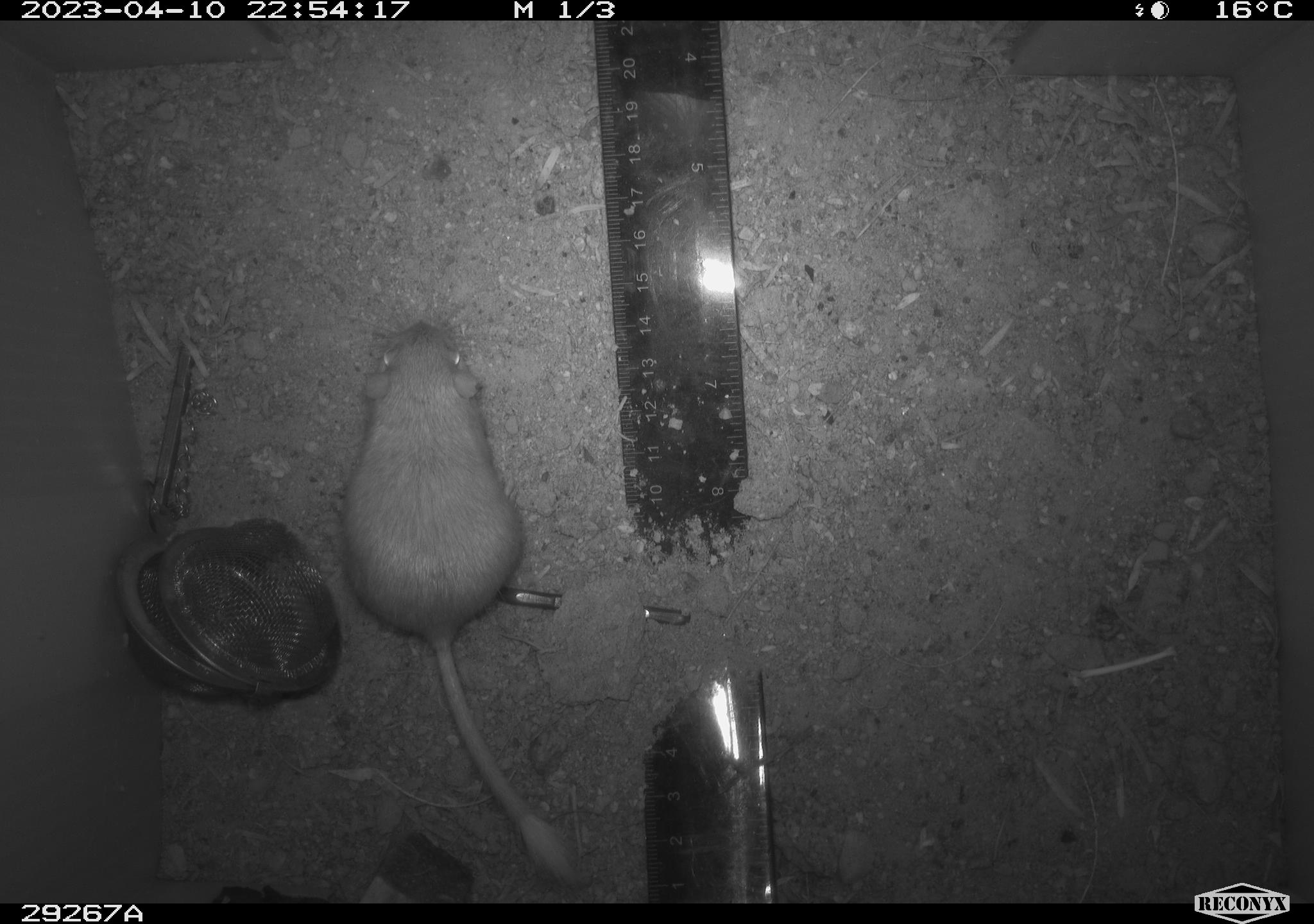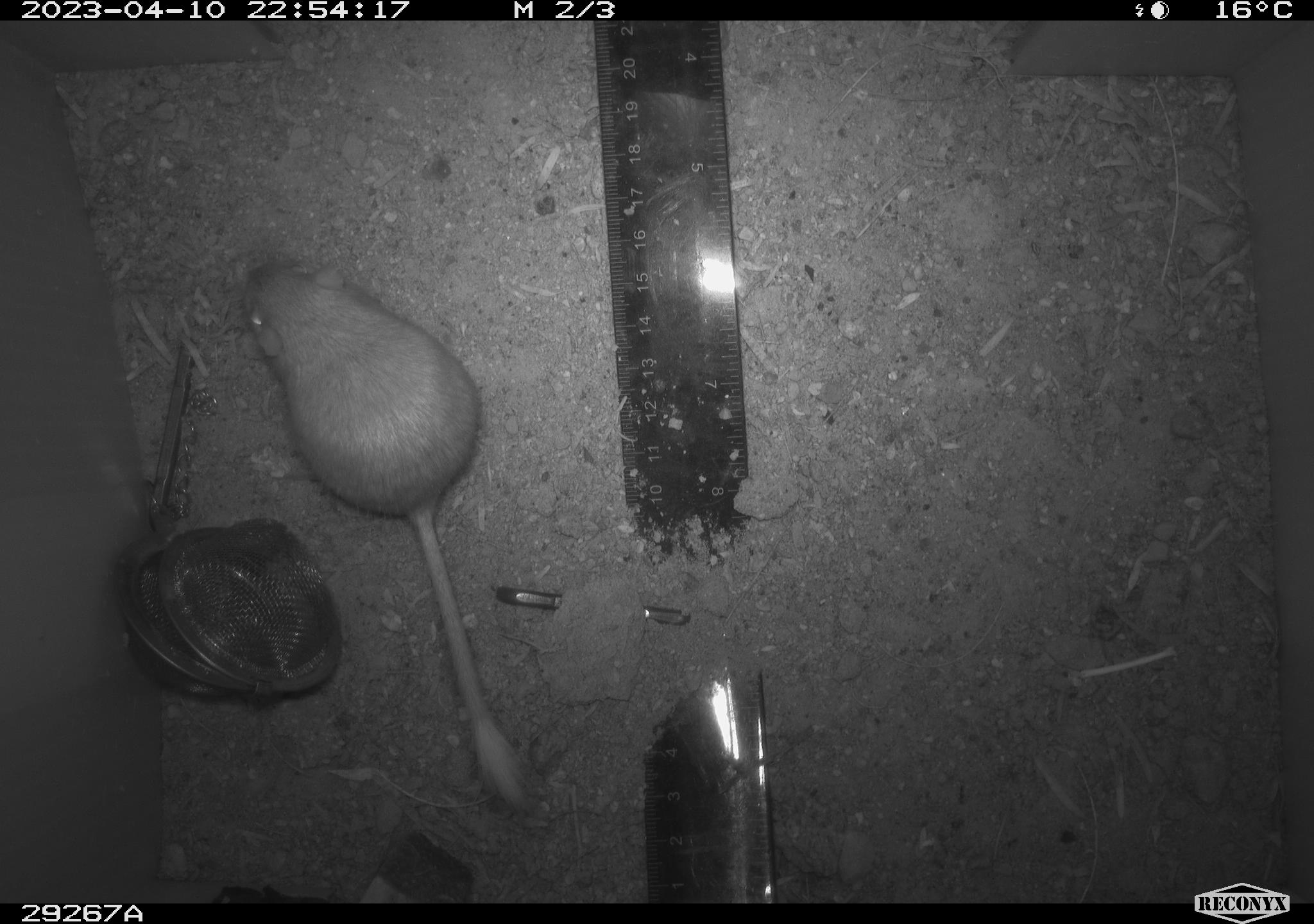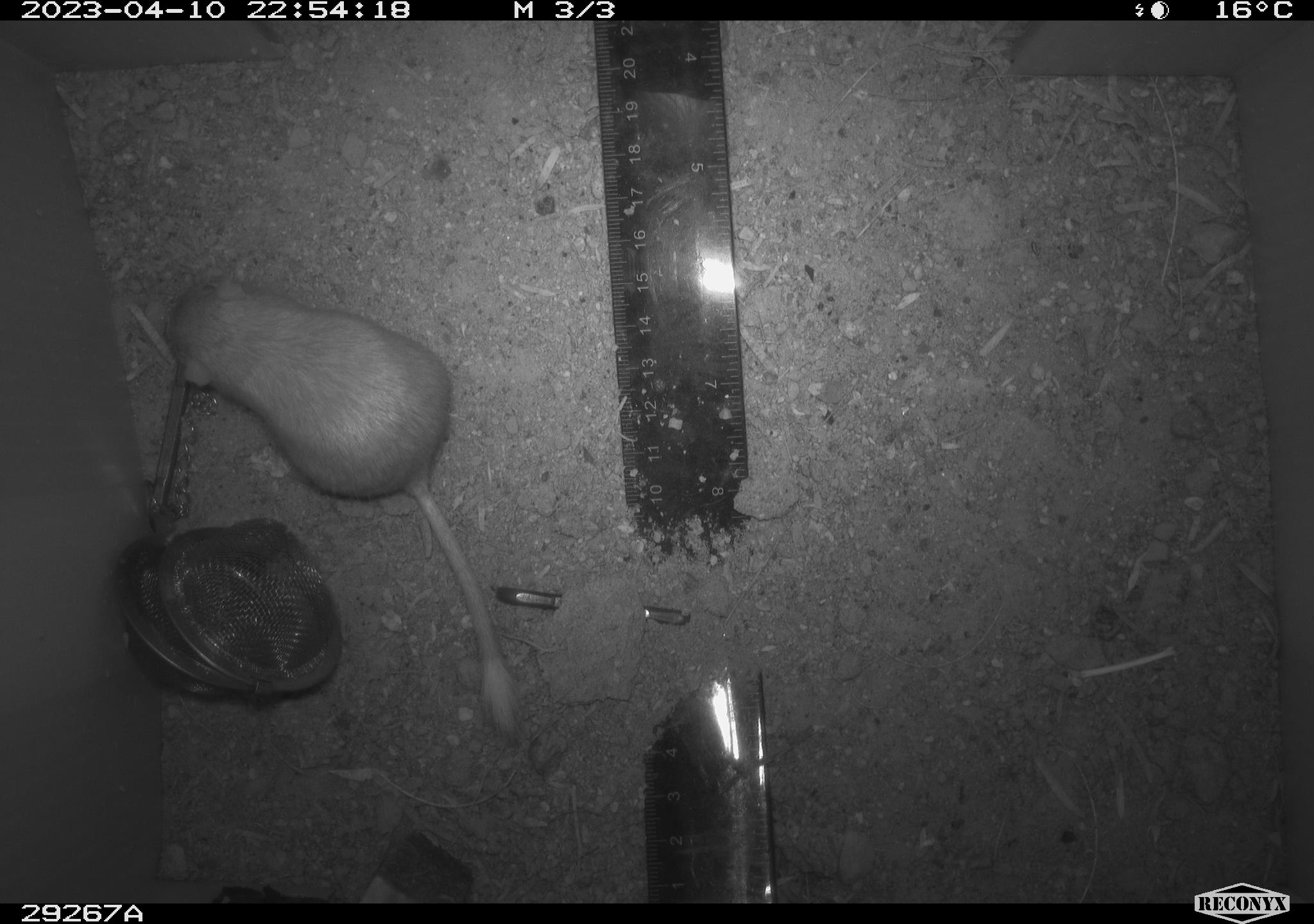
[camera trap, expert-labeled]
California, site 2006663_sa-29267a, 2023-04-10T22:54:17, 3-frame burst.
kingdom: Animalia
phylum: Chordata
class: Mammalia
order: Rodentia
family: Heteromyidae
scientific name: Heteromyidae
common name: kangaroo rats and pocket mice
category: heteromyidae family